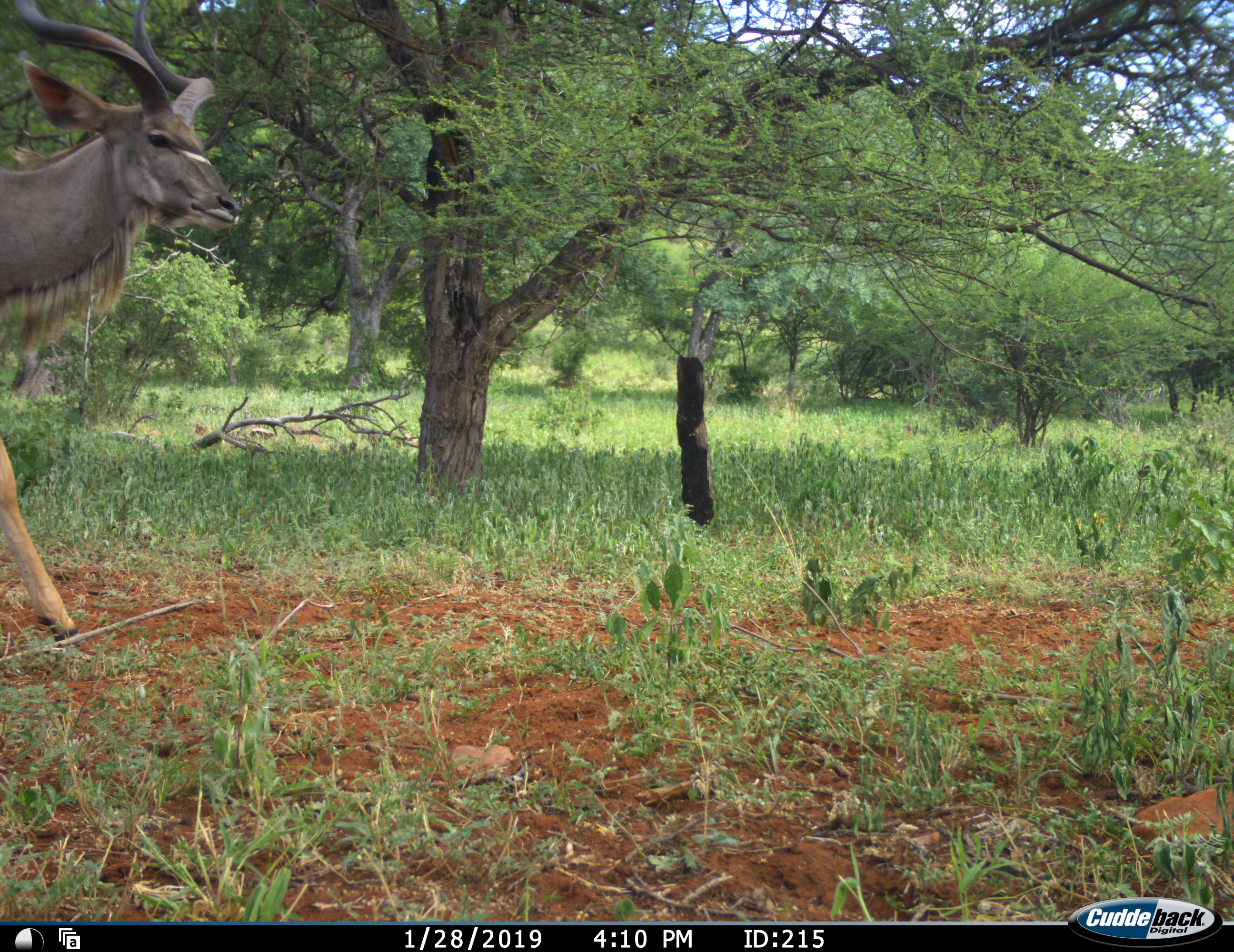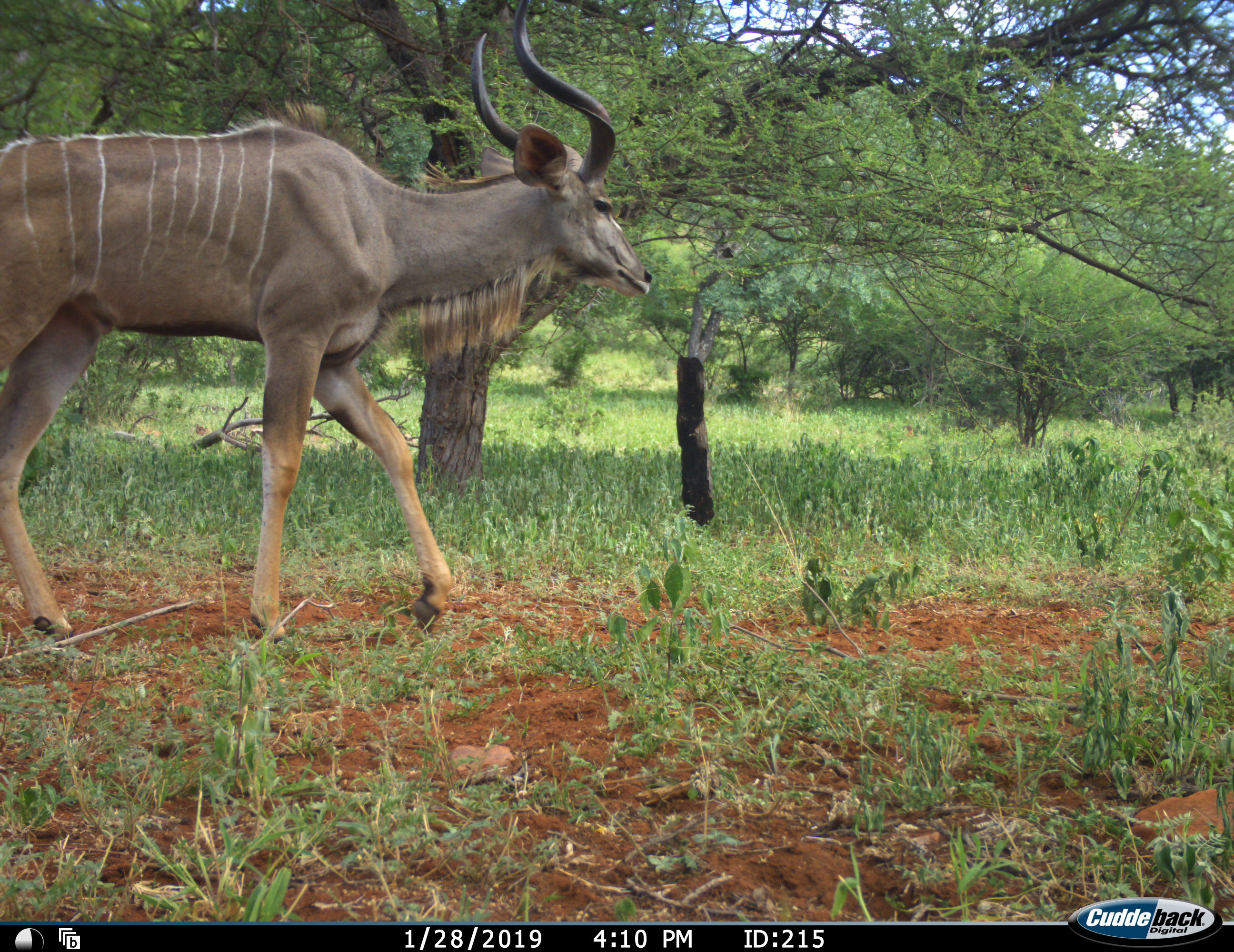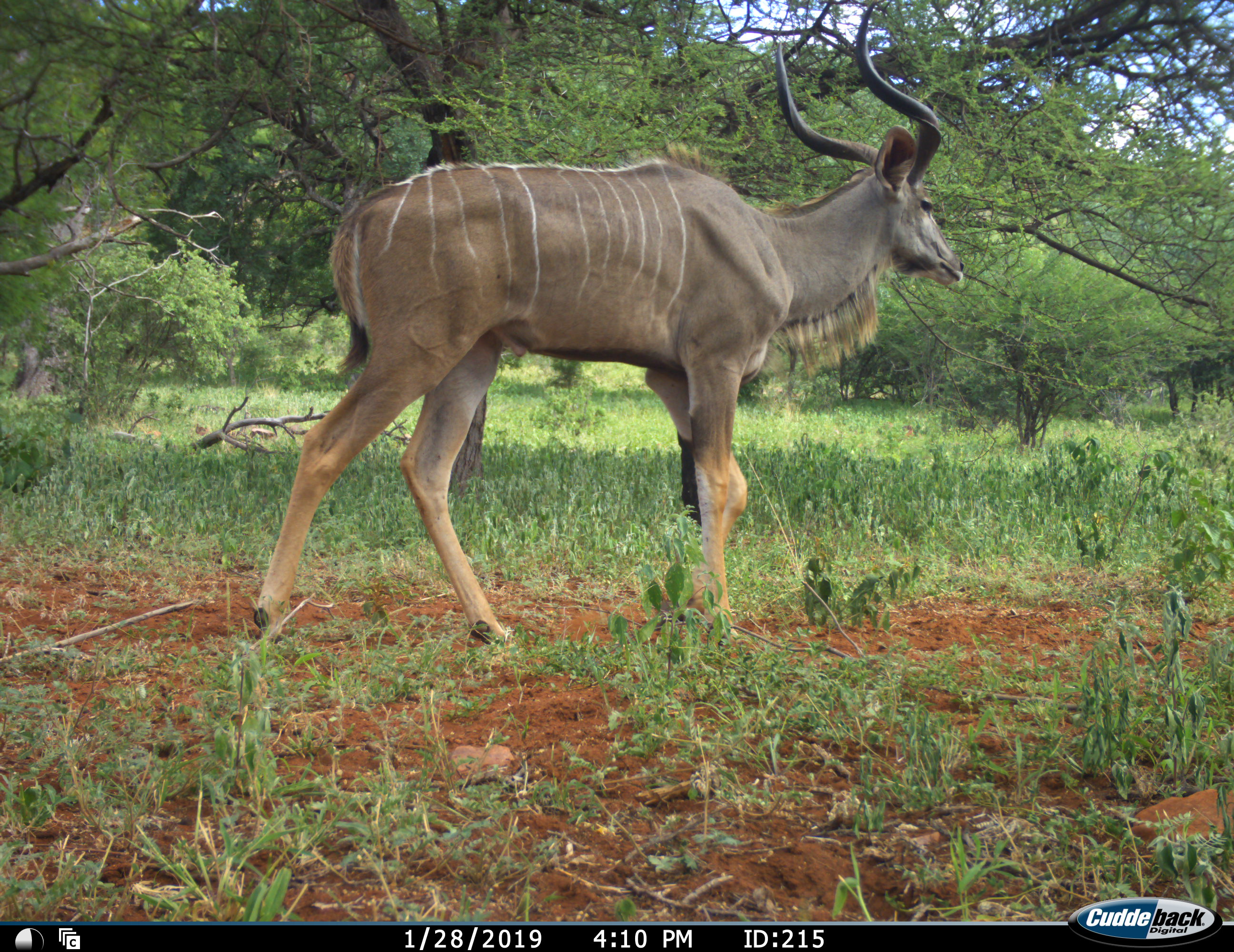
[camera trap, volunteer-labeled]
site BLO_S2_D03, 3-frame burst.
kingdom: Animalia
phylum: Chordata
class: Mammalia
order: Artiodactyla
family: Bovidae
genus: Tragelaphus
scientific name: Tragelaphus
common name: kudu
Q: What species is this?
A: Kudu (Tragelaphus).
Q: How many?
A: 1.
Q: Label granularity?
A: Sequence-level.